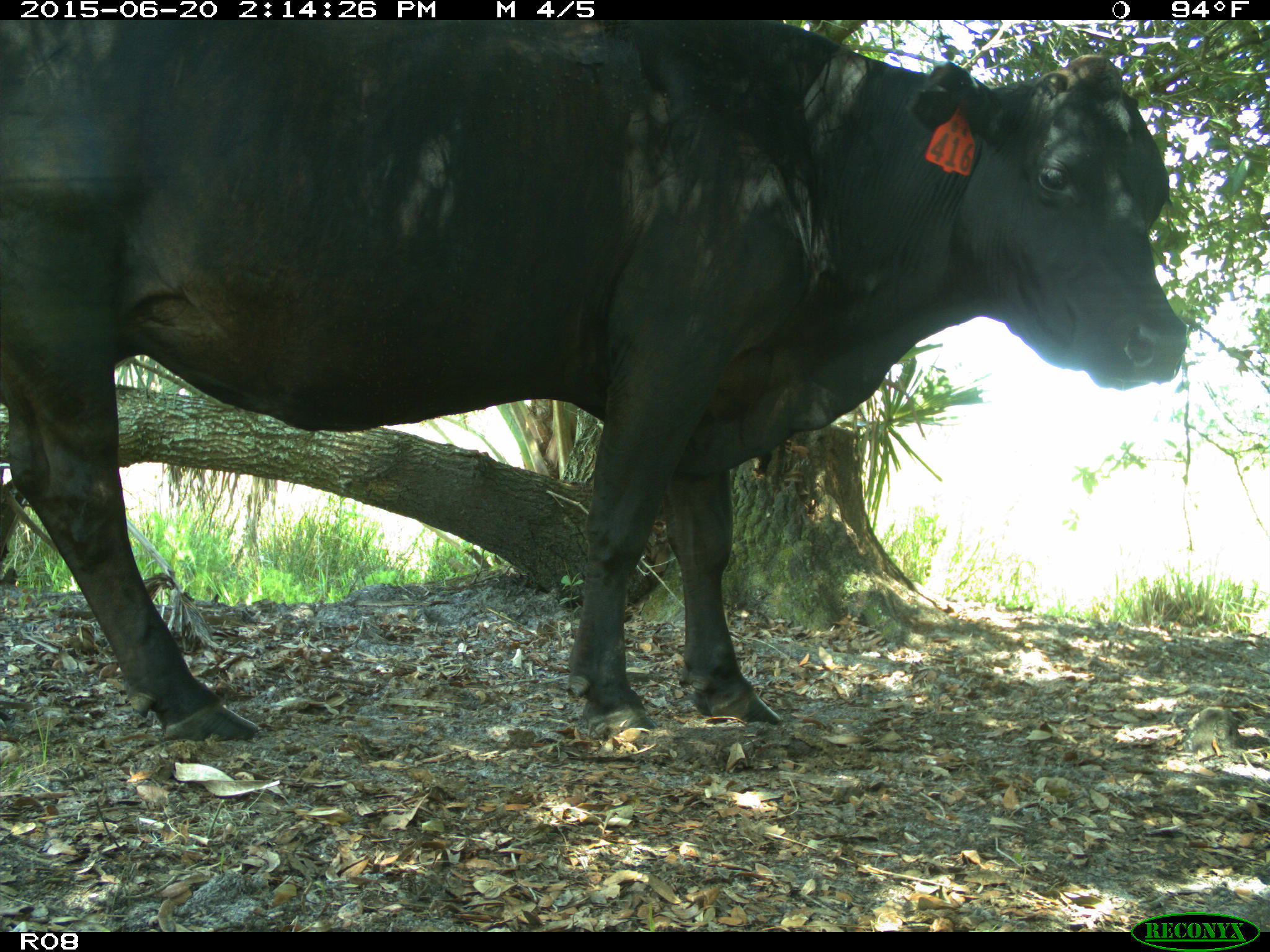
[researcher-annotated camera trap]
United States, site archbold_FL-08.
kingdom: Animalia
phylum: Chordata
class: Mammalia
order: Artiodactyla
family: Bovidae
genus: Bos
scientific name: Bos taurus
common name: domestic cow